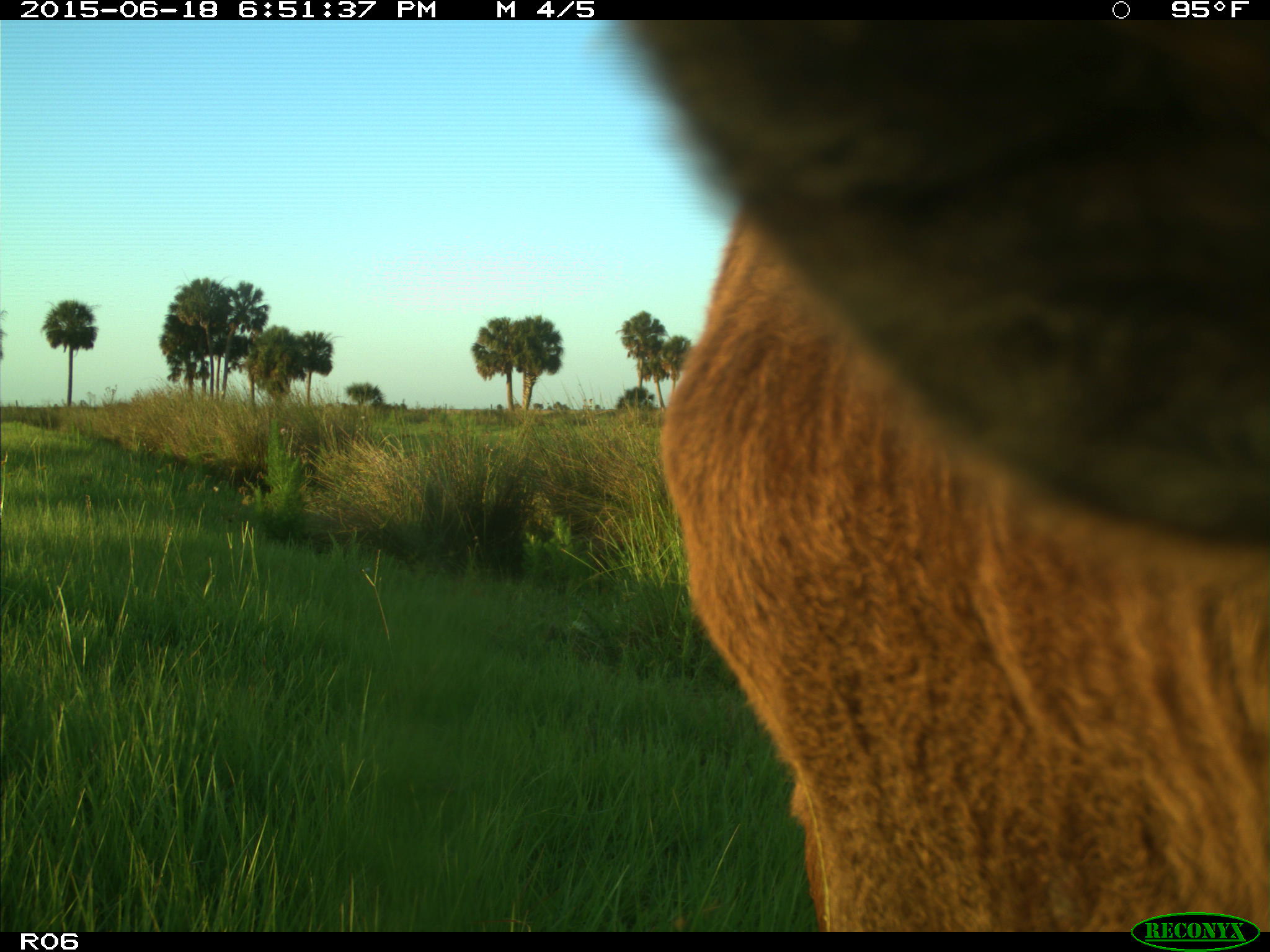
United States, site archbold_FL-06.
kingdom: Animalia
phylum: Chordata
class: Mammalia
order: Artiodactyla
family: Bovidae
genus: Bos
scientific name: Bos taurus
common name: domestic cow